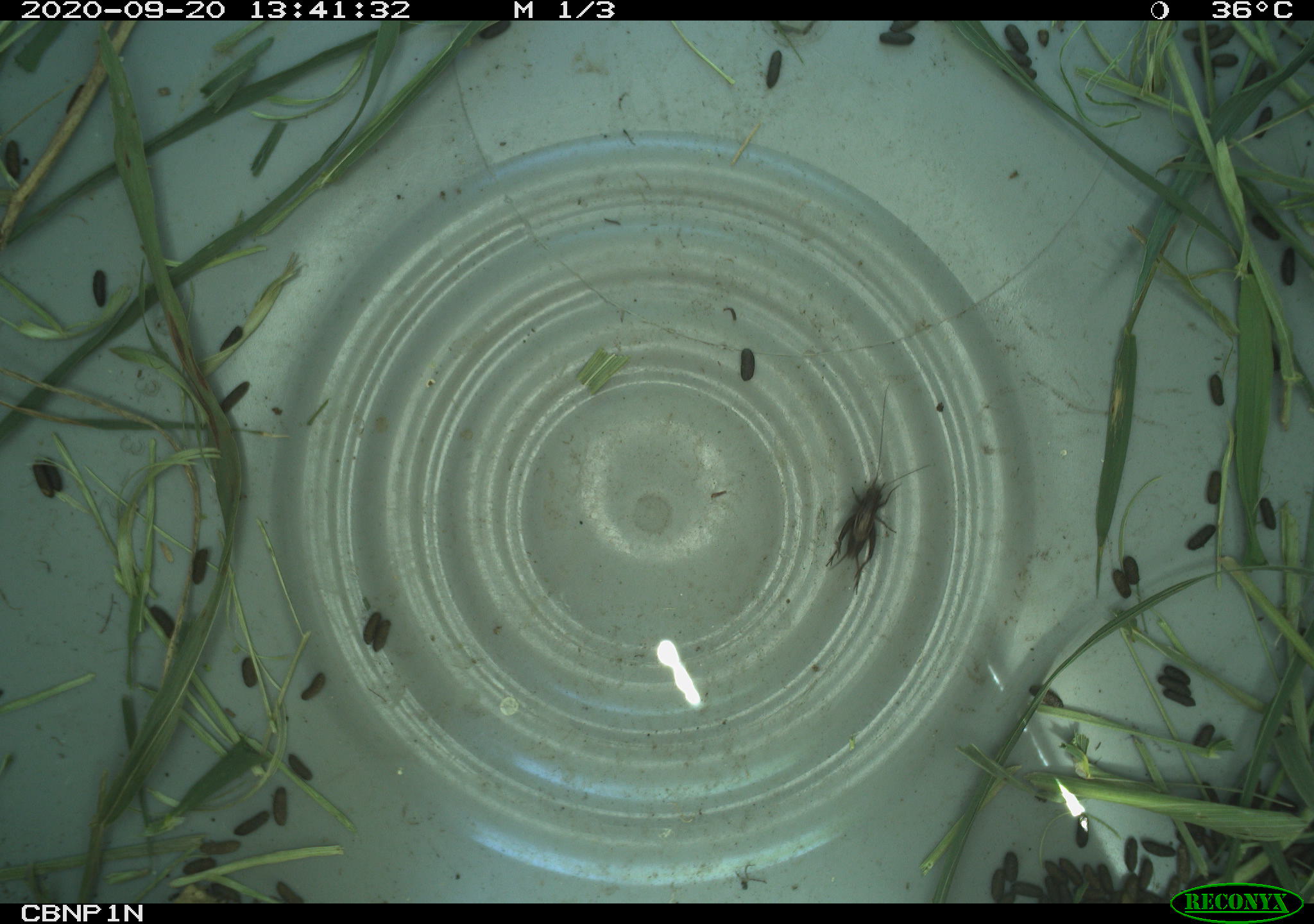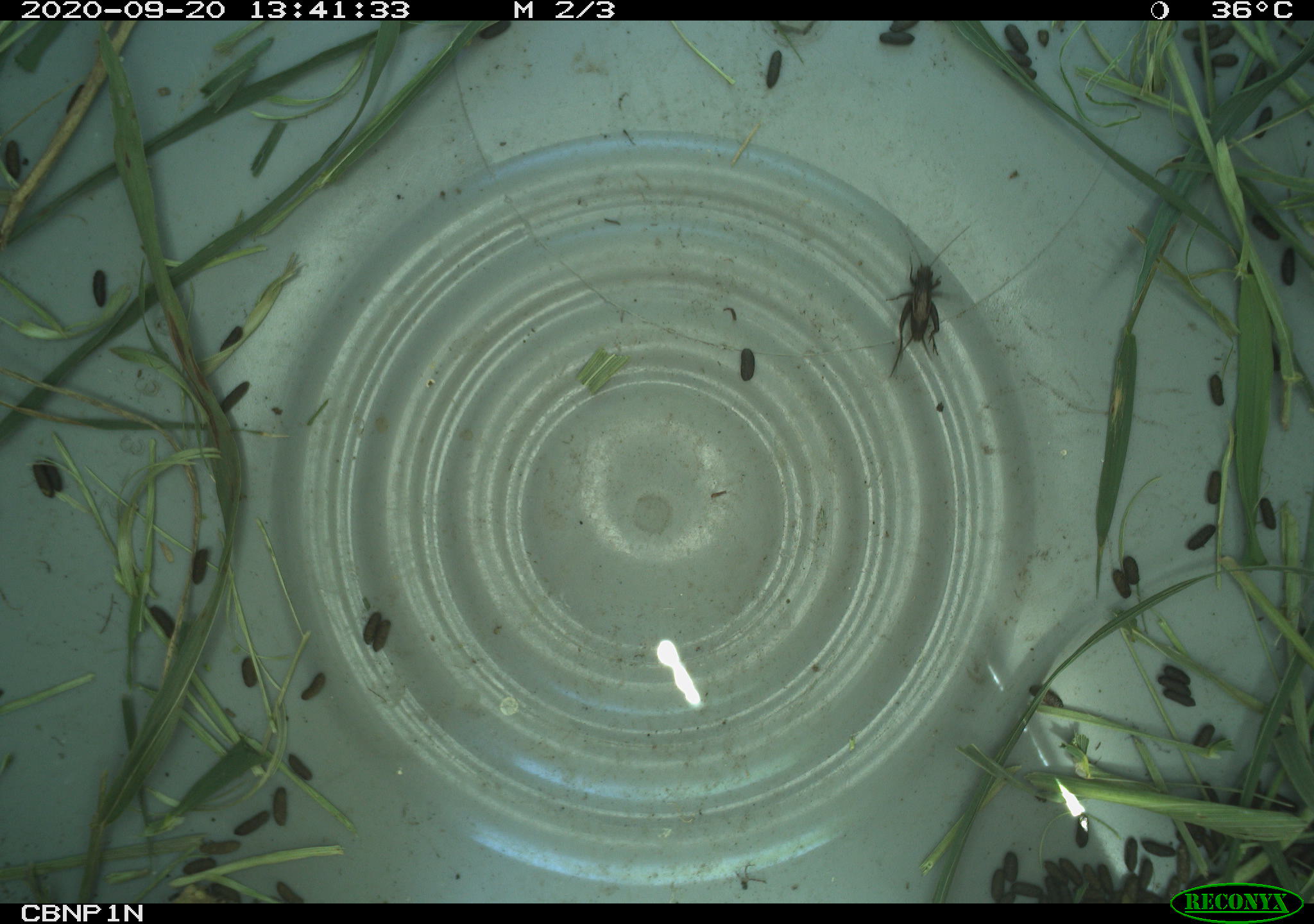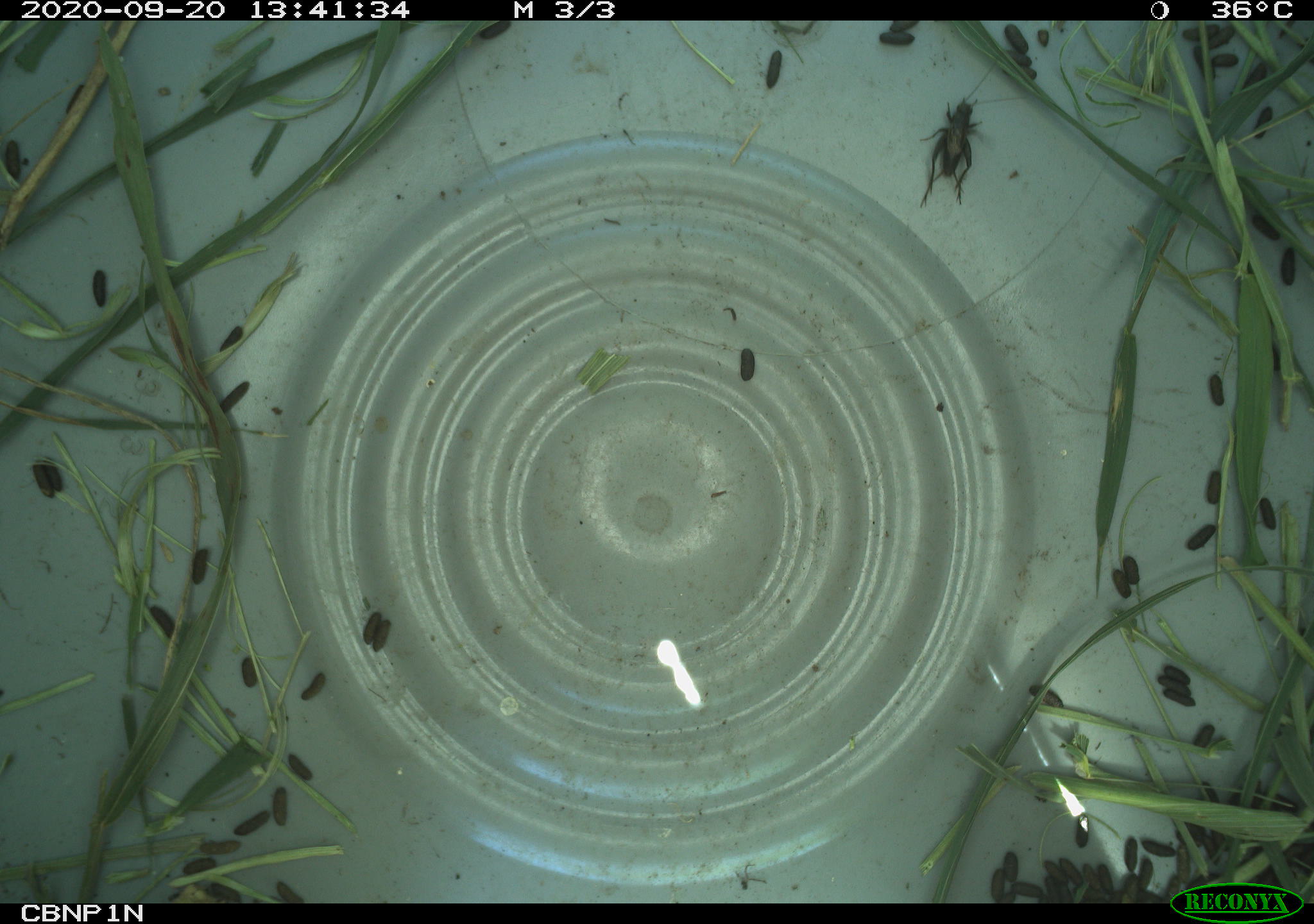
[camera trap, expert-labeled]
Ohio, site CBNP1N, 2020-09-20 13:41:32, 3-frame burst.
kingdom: Animalia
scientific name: Animalia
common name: animal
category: invertebrate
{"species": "invertebrate (animal) (Animalia)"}